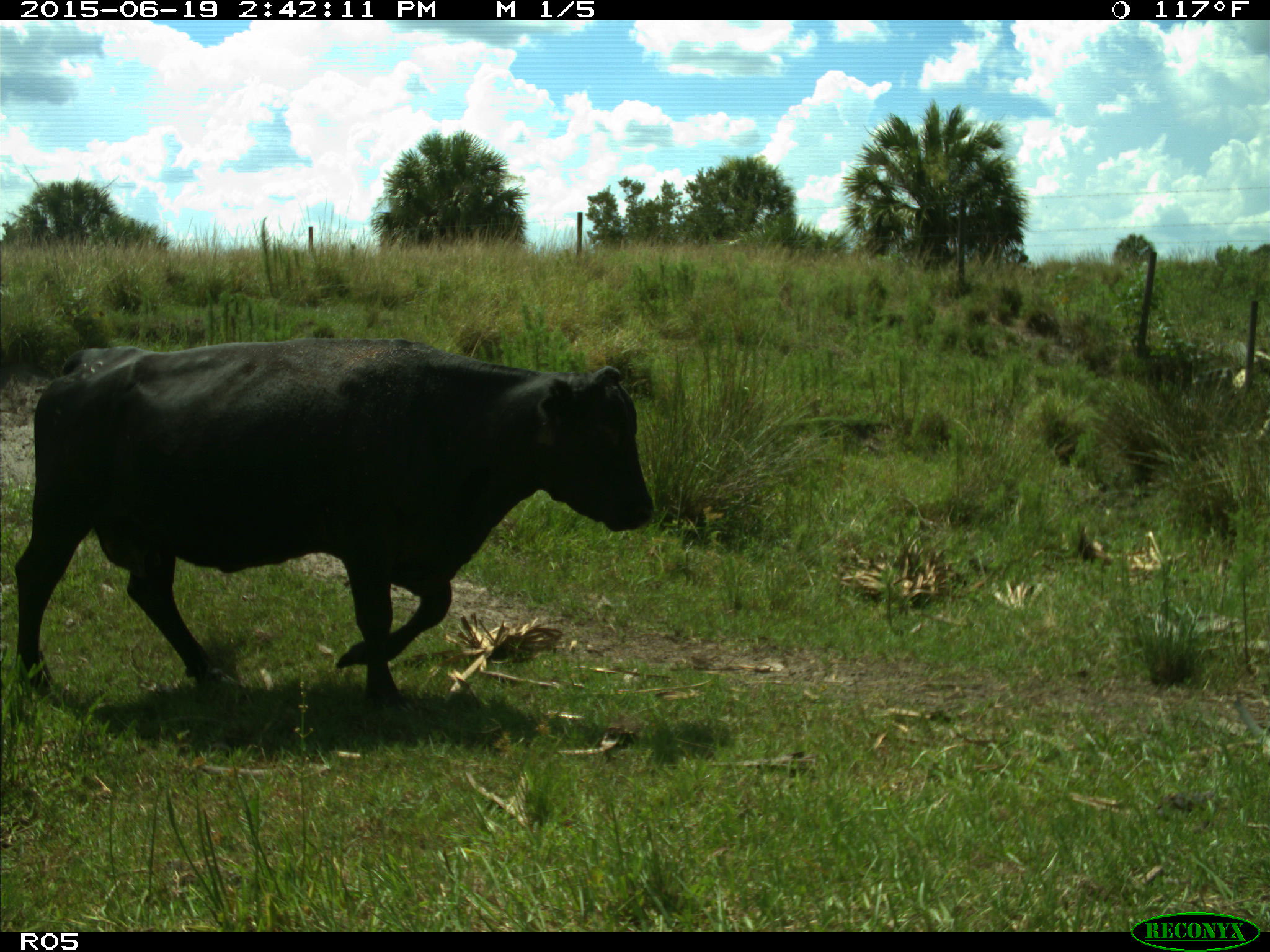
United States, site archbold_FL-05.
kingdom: Animalia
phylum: Chordata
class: Mammalia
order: Artiodactyla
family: Bovidae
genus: Bos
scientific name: Bos taurus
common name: domestic cow